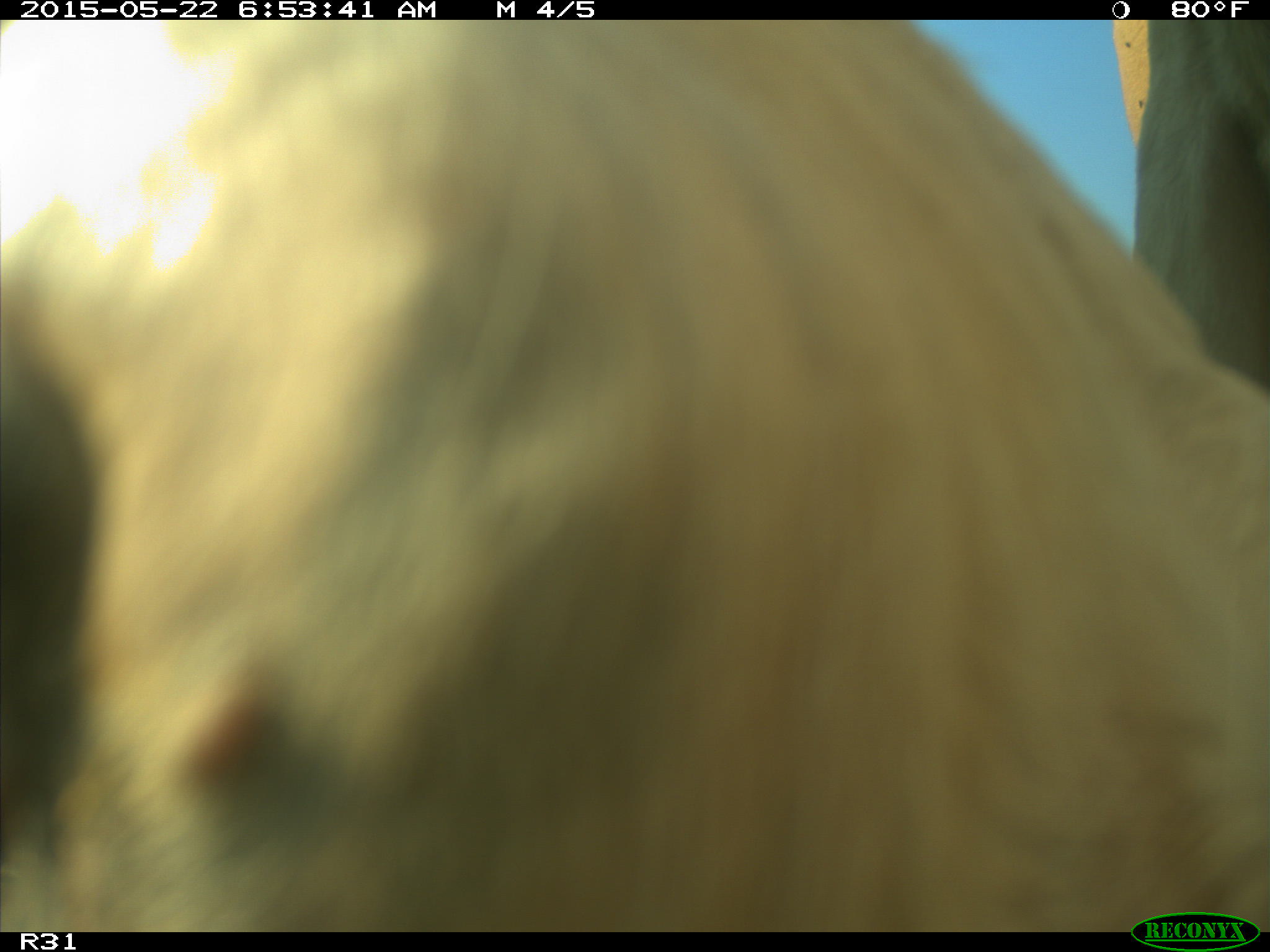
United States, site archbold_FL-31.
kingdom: Animalia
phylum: Chordata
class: Mammalia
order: Artiodactyla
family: Bovidae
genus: Bos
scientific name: Bos taurus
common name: domestic cow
Bos taurus (domestic cow).